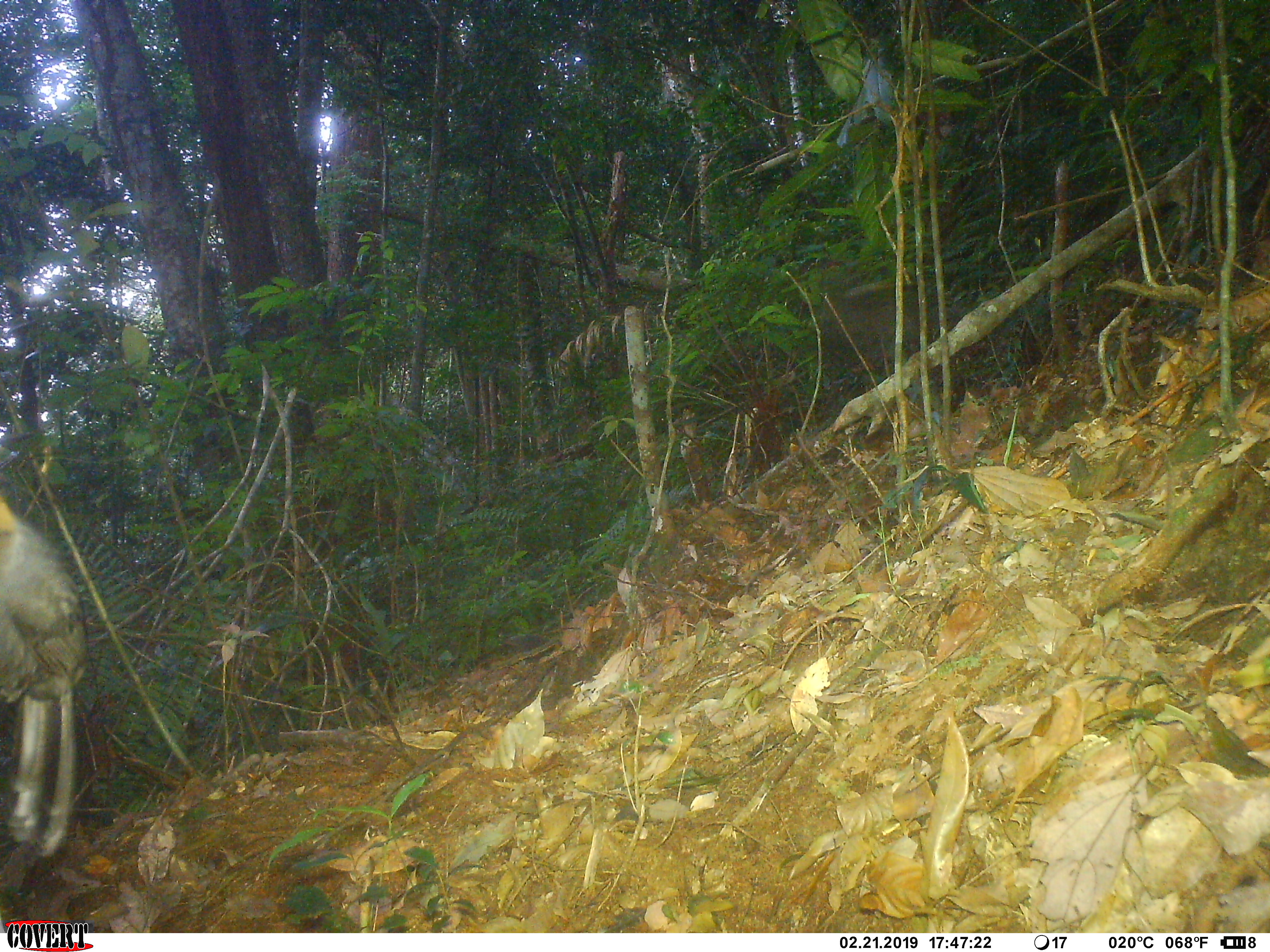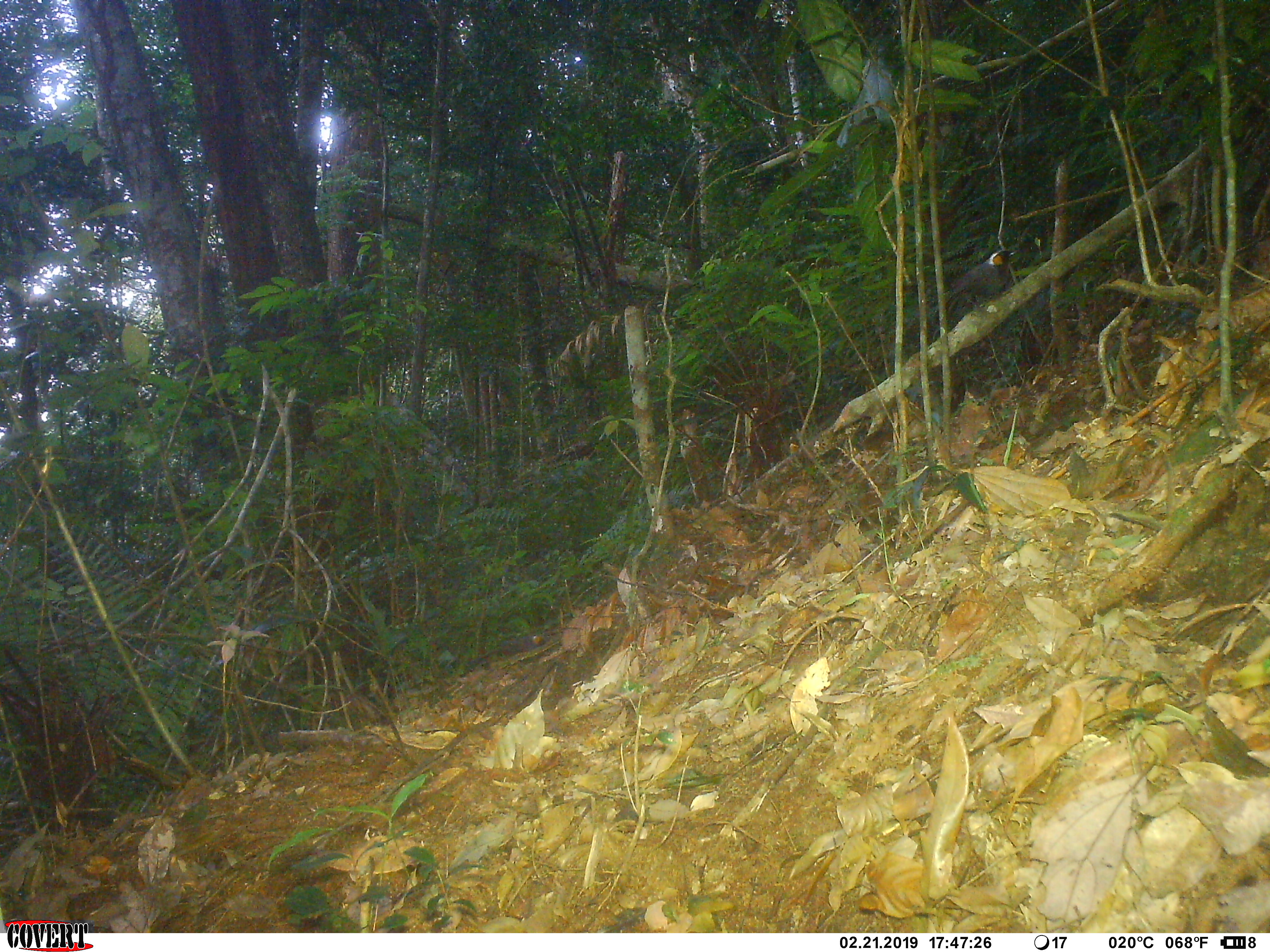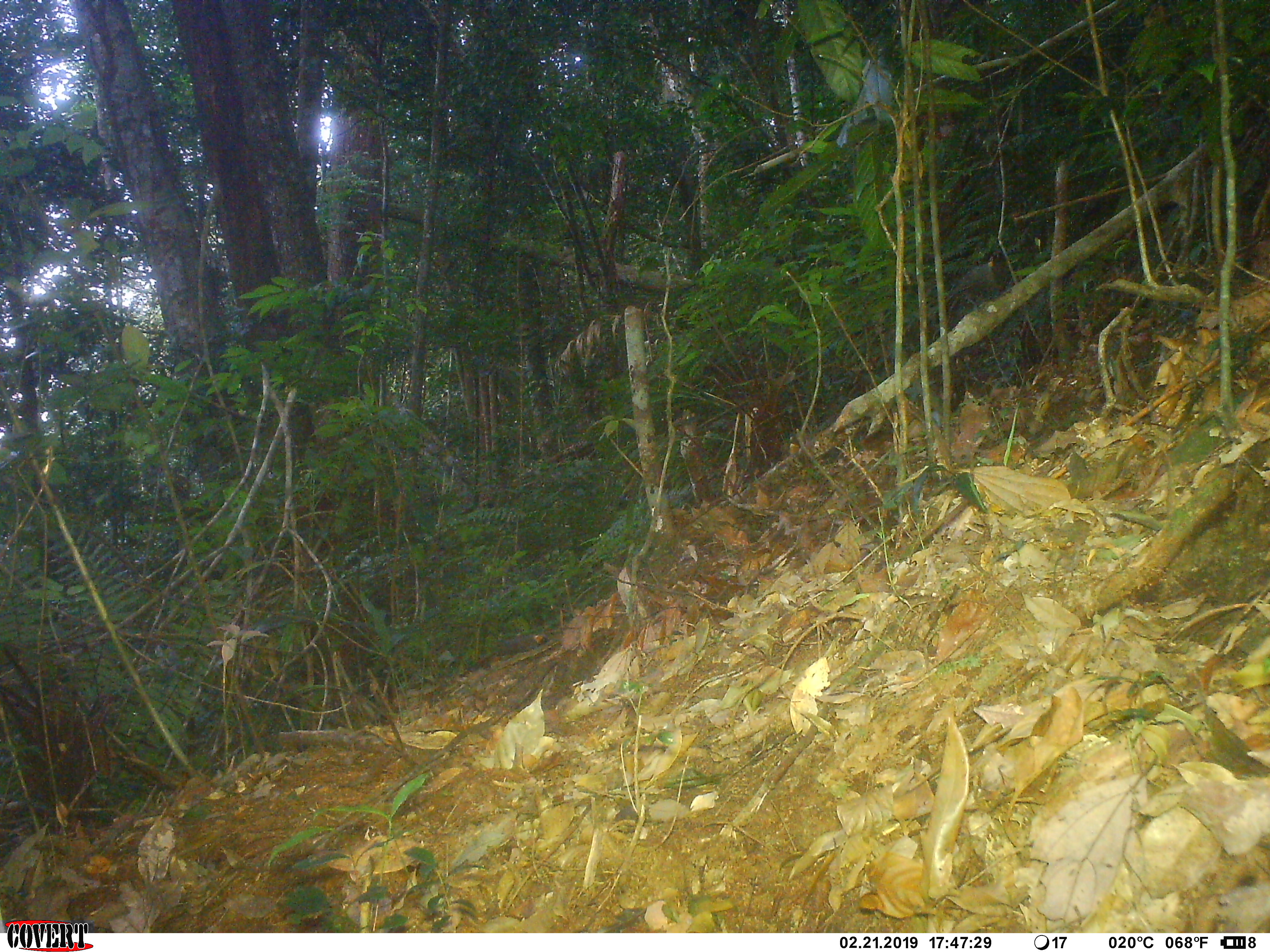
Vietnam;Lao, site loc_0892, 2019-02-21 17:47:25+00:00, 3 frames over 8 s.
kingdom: Animalia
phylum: Chordata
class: Aves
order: Passeriformes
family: Leiothrichidae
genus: Garrulax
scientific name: Garrulax castanotis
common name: rufous-cheeked laughingthrush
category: rufous cheeked laughingthrush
Rufous cheeked laughingthrush (rufous-cheeked laughingthrush) (Garrulax castanotis). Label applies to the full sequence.